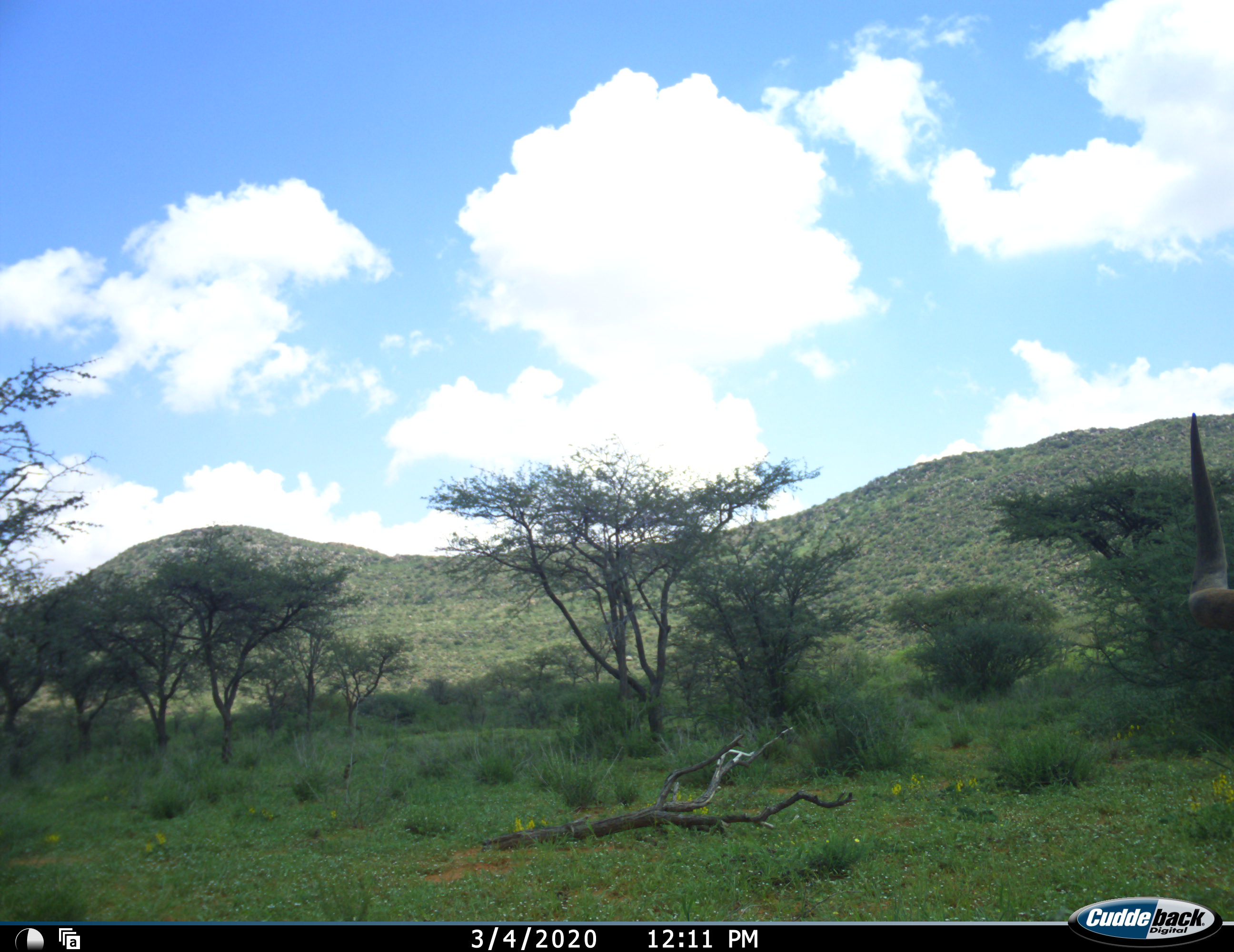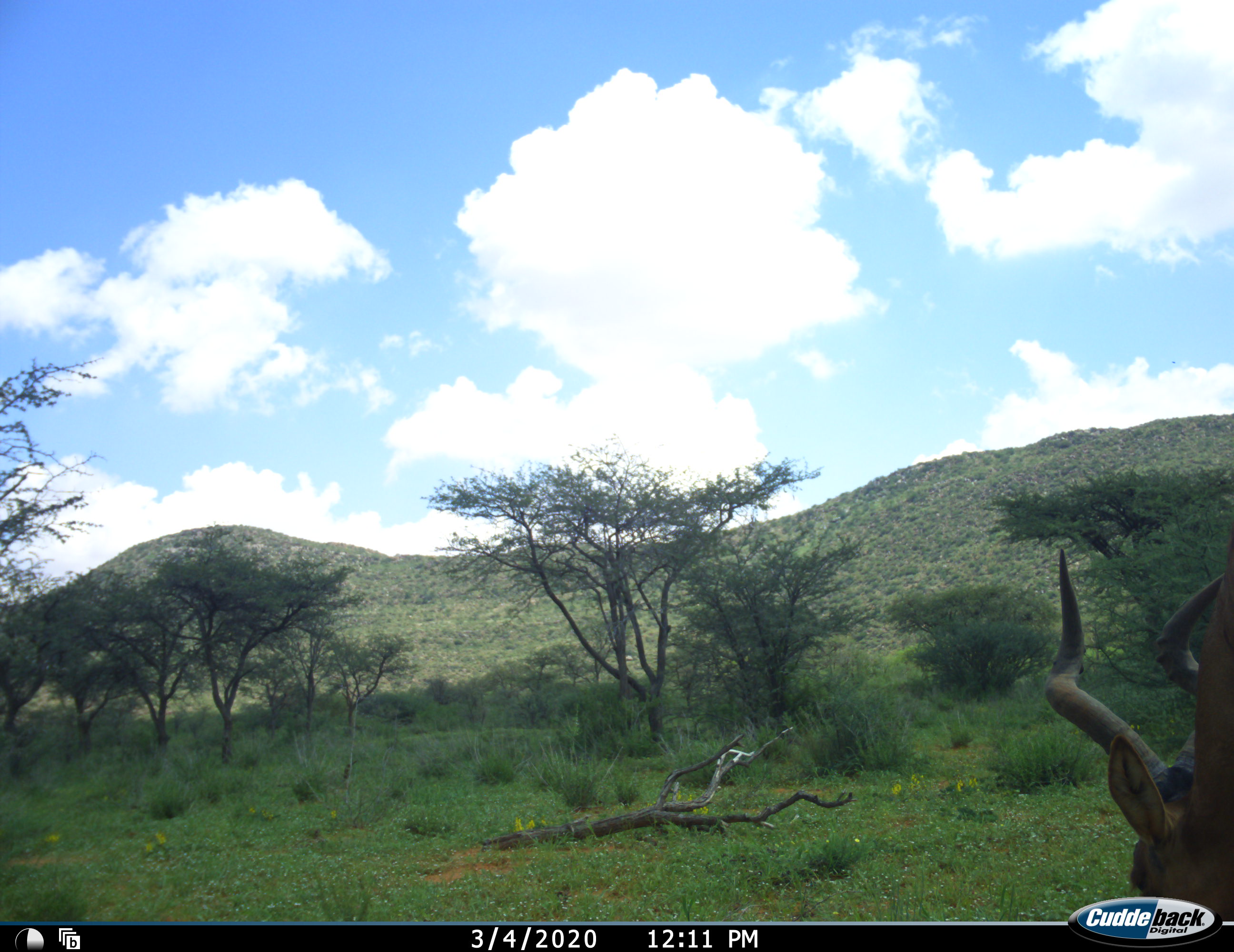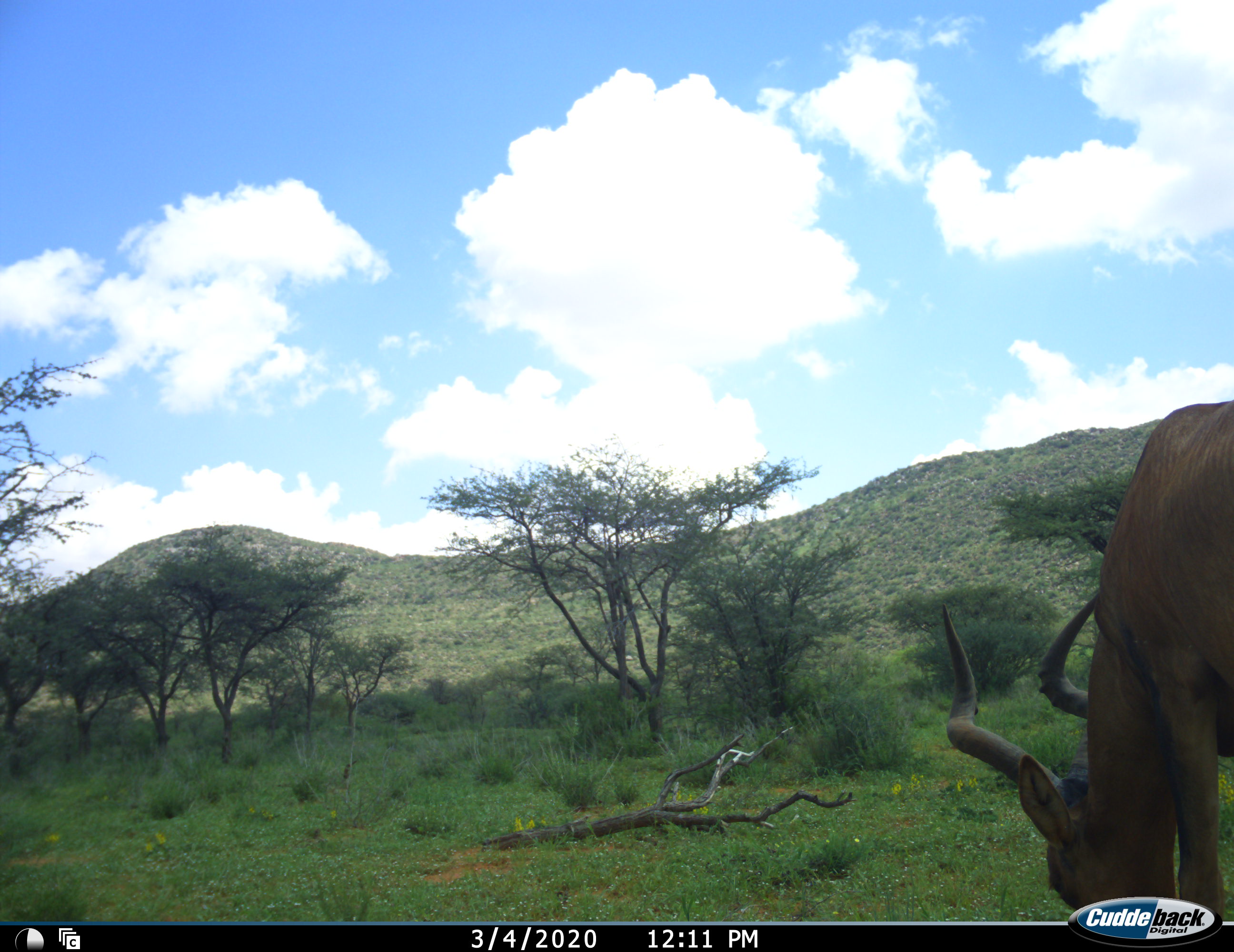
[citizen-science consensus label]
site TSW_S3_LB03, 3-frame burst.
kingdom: Animalia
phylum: Chordata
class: Mammalia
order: Artiodactyla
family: Bovidae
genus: Alcelaphus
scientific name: Alcelaphus buselaphus caama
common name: red hartebeest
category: hartebeestred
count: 1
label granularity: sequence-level